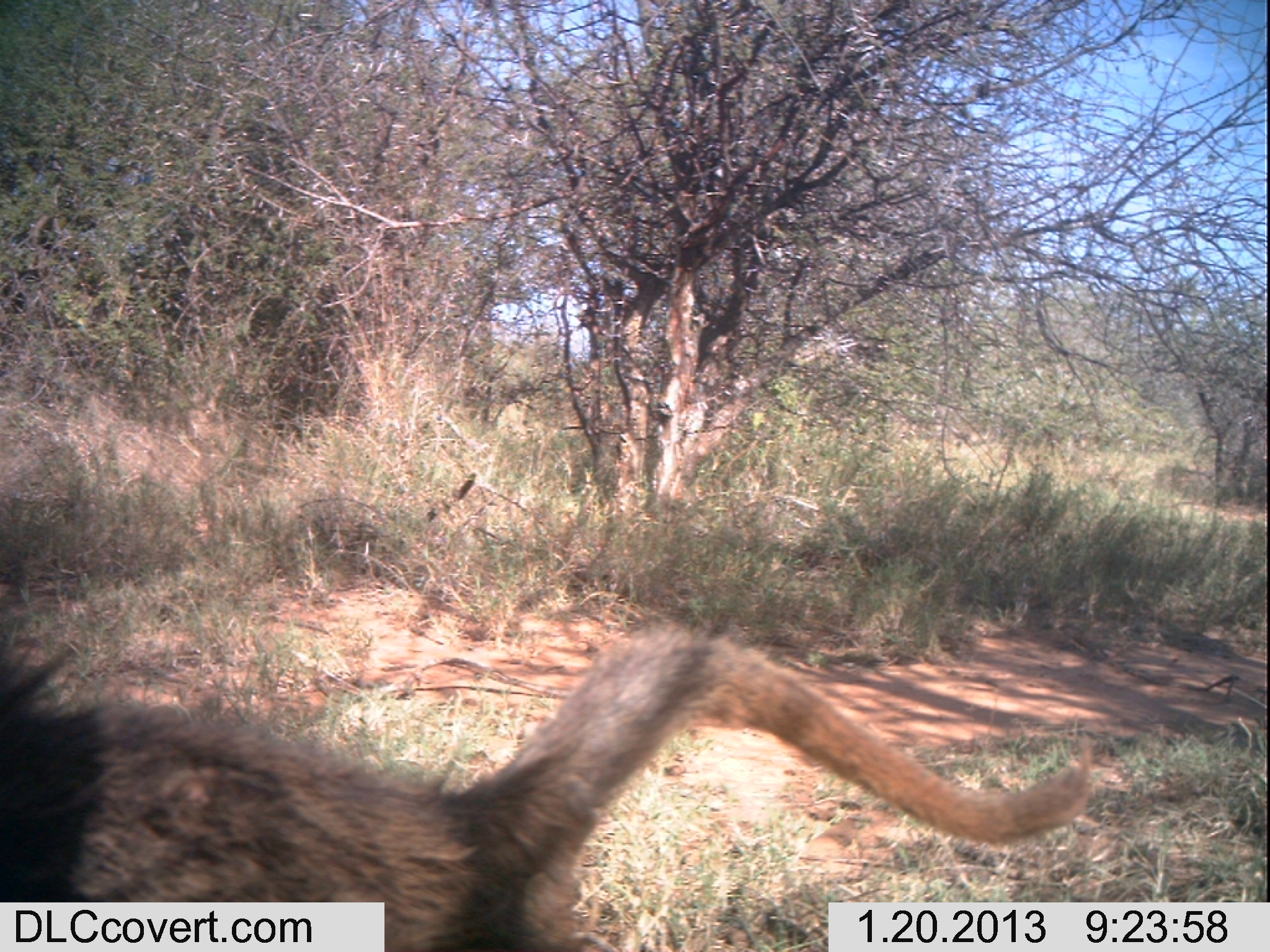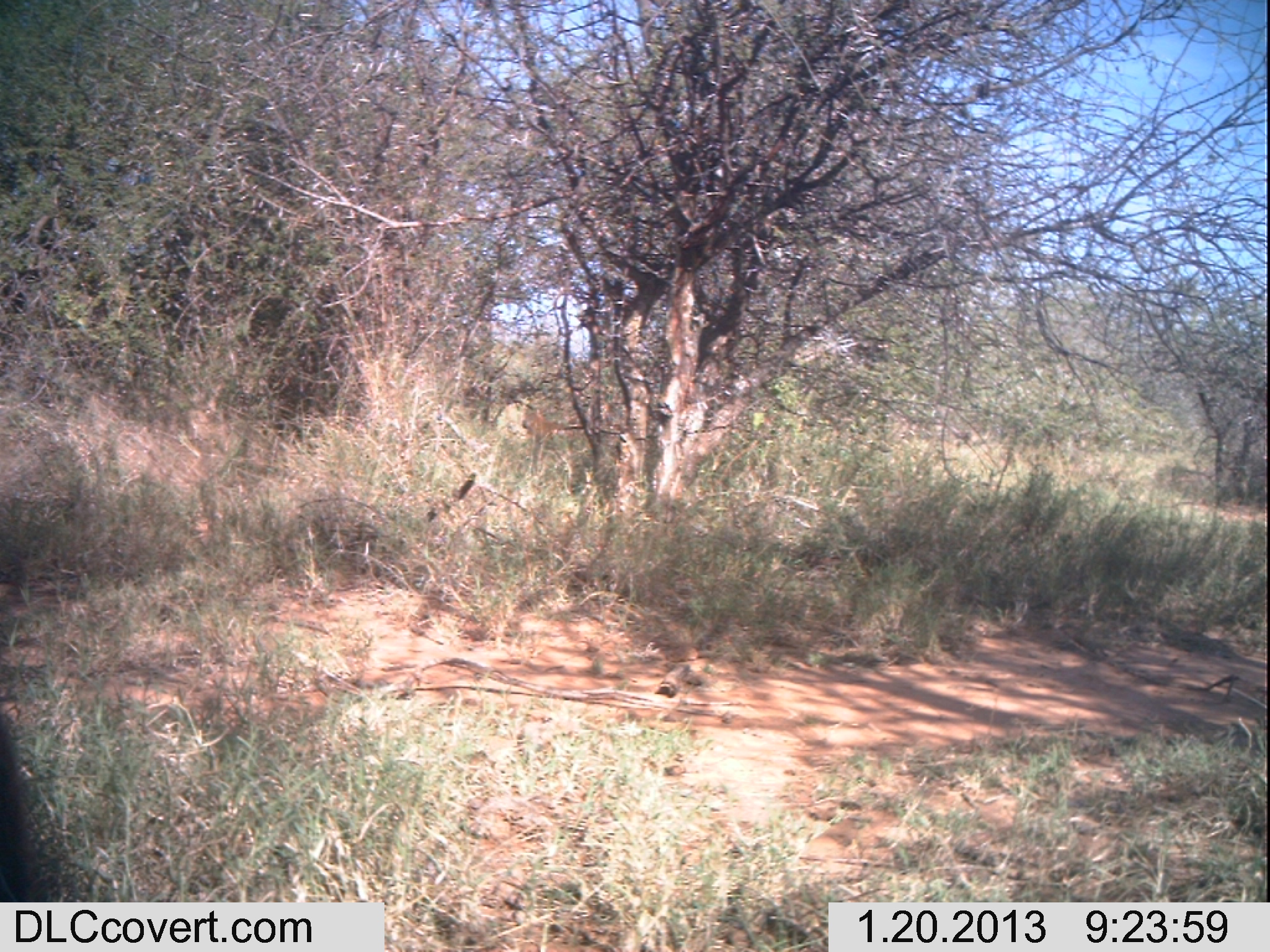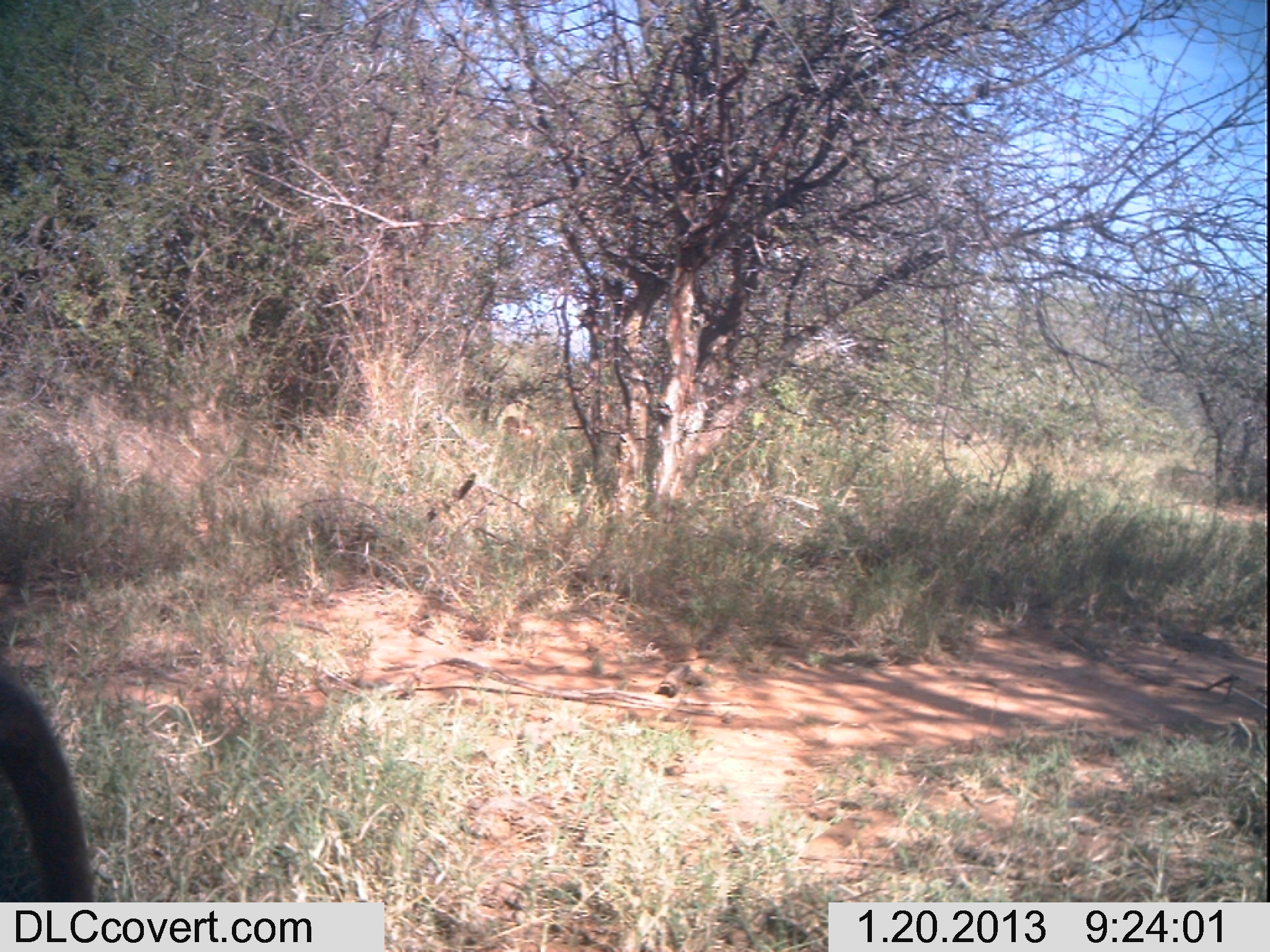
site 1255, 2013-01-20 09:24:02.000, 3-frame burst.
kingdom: Animalia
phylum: Chordata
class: Mammalia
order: Primates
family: Cercopithecidae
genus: Papio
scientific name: Papio anubis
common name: olive baboon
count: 1